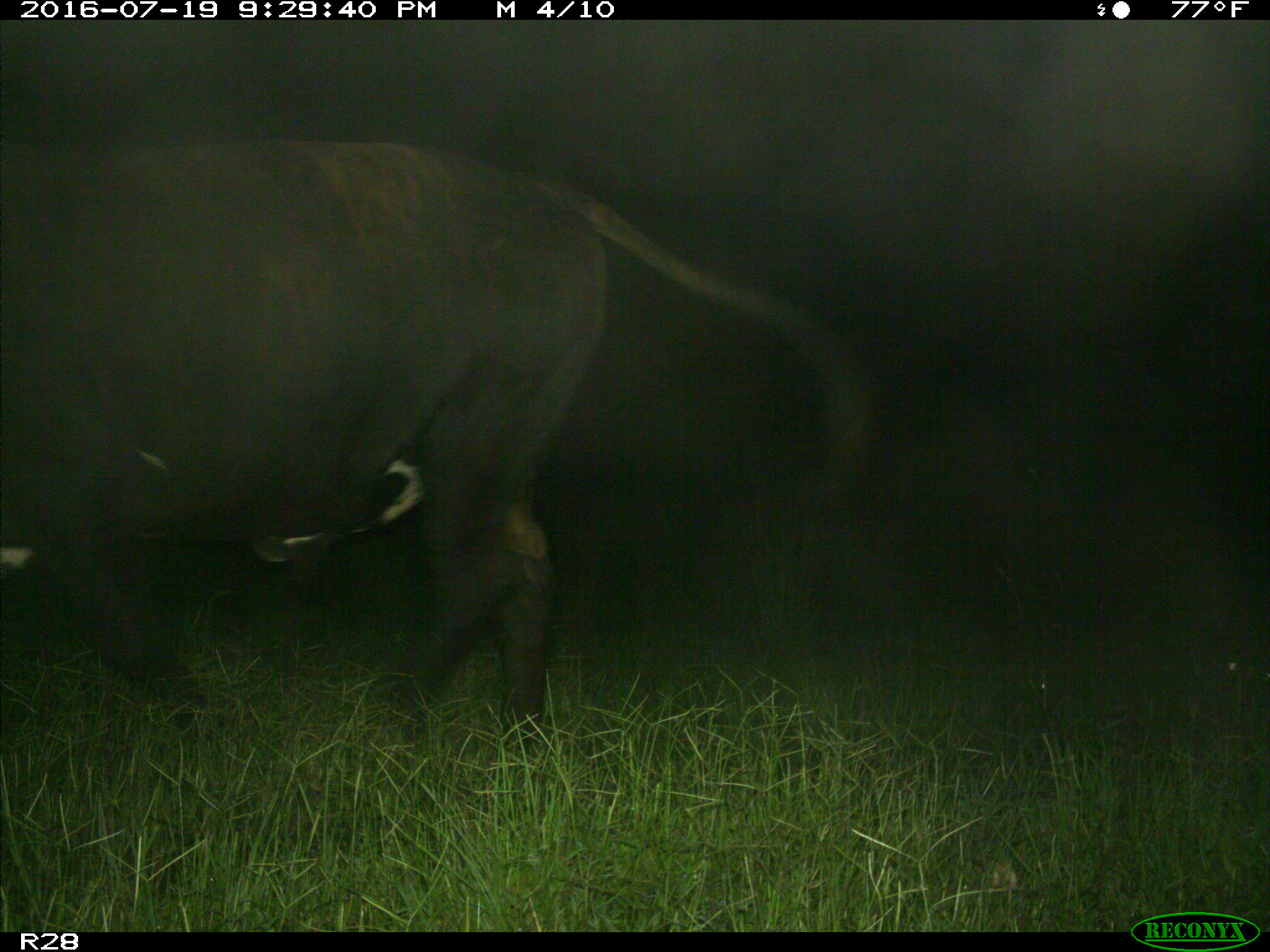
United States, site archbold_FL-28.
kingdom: Animalia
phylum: Chordata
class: Mammalia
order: Artiodactyla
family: Bovidae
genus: Bos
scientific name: Bos taurus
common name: domestic cow